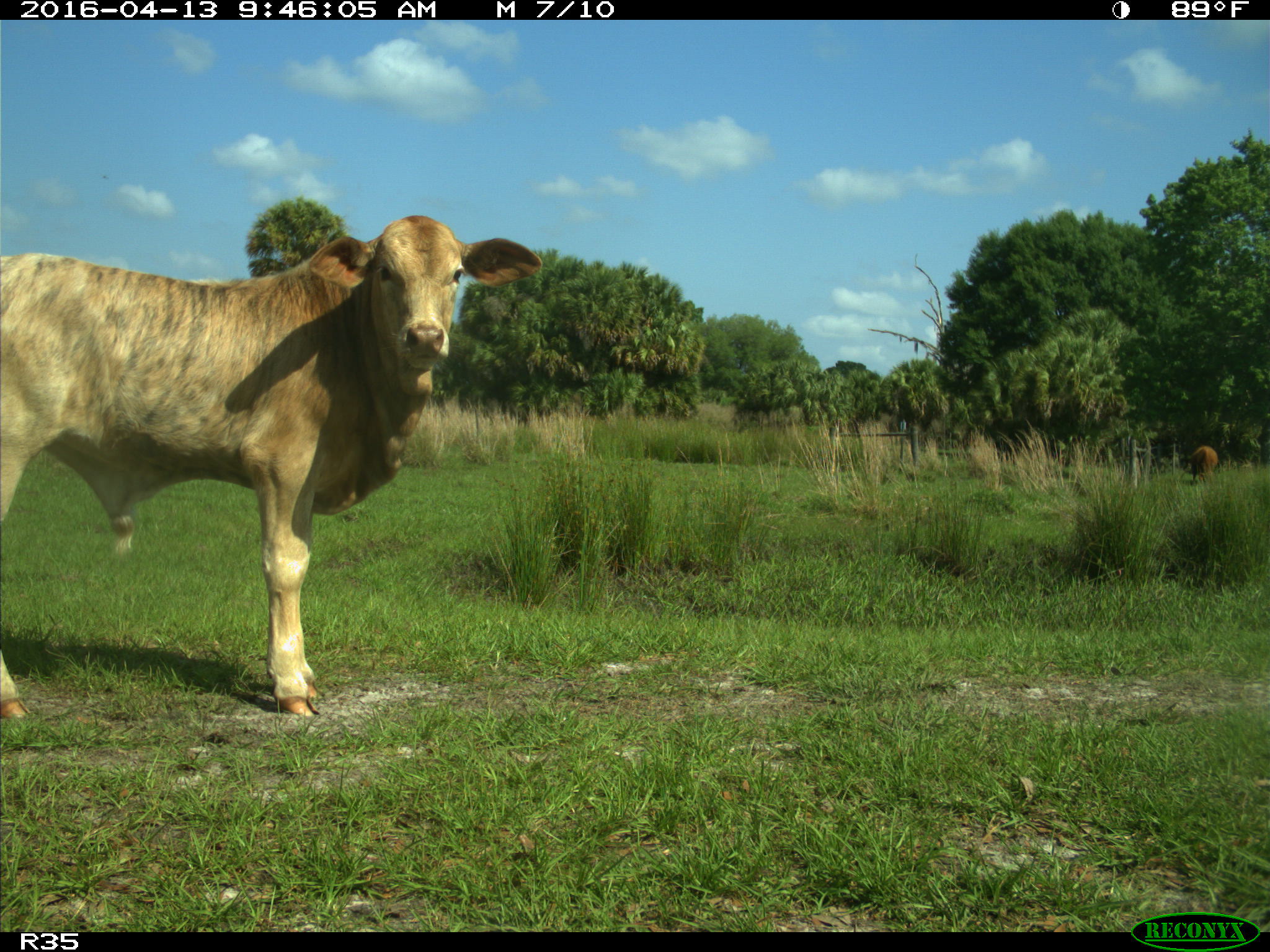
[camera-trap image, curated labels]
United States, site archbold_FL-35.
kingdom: Animalia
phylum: Chordata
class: Mammalia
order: Artiodactyla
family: Bovidae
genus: Bos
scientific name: Bos taurus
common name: domestic cow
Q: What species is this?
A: Bos taurus (domestic cow).